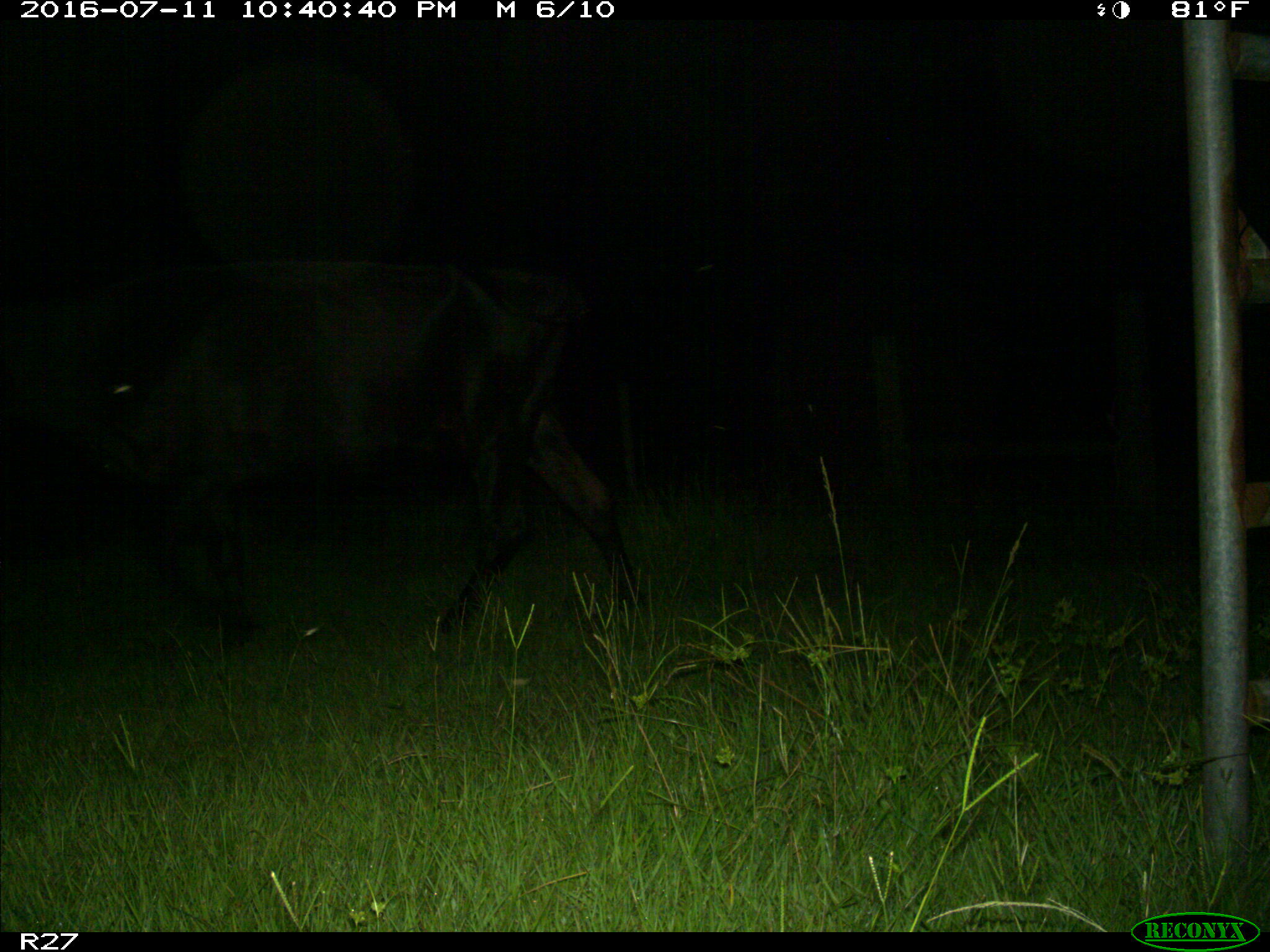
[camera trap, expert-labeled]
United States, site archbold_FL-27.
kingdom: Animalia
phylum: Chordata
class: Mammalia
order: Artiodactyla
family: Bovidae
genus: Bos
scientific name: Bos taurus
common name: domestic cow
Bos taurus (domestic cow).